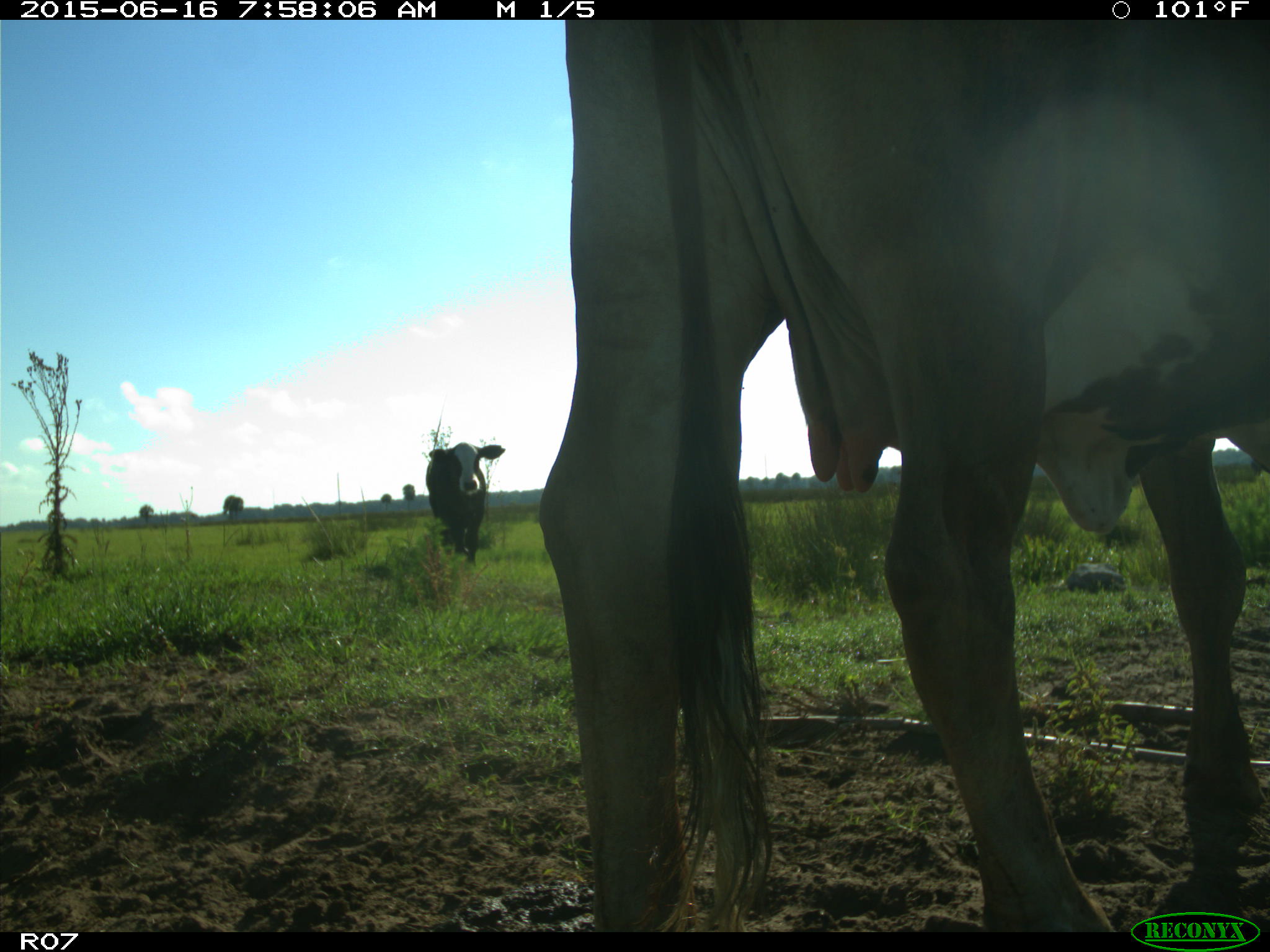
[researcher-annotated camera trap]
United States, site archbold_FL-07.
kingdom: Animalia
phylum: Chordata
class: Mammalia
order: Artiodactyla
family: Bovidae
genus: Bos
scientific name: Bos taurus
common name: domestic cow